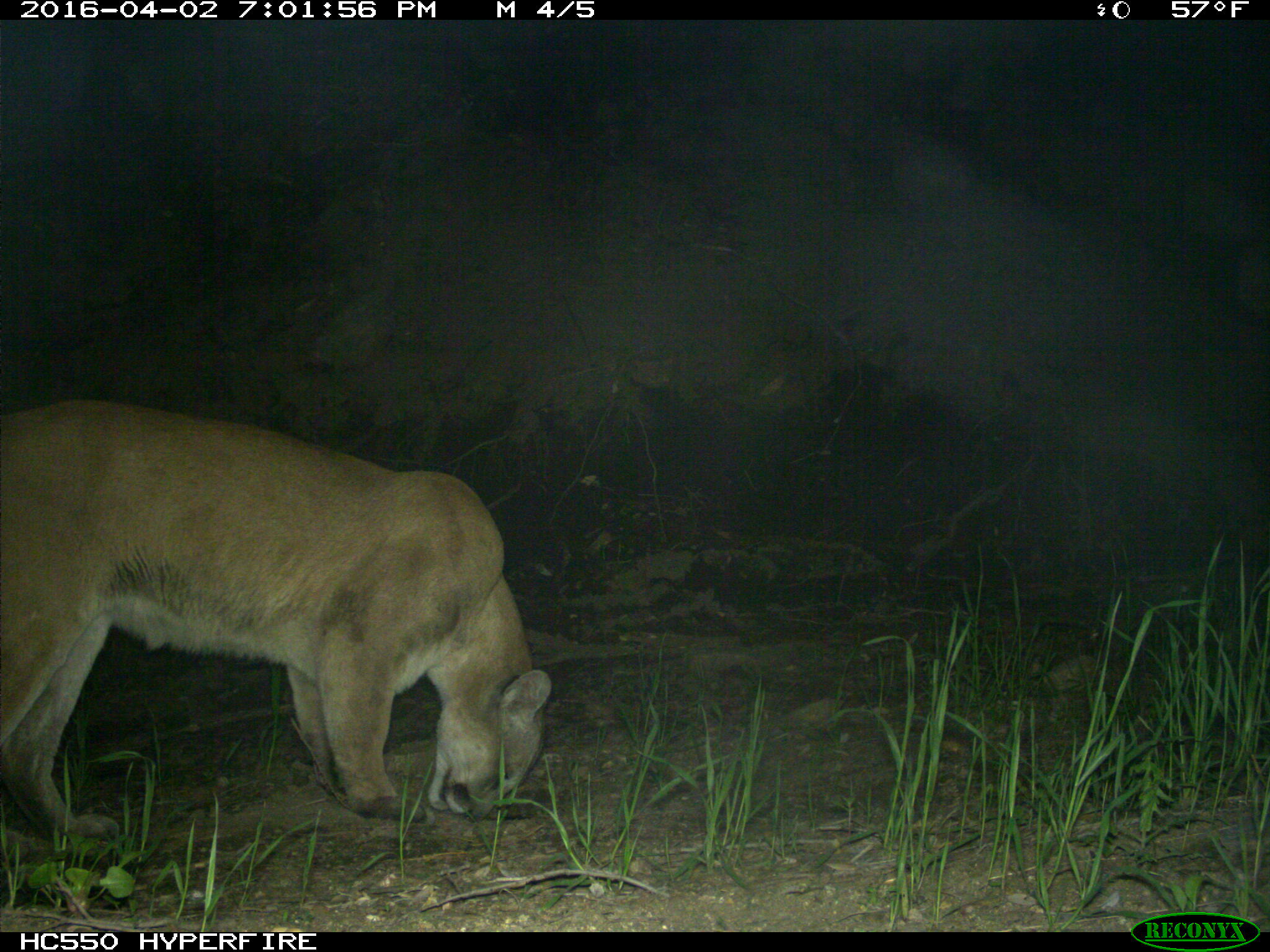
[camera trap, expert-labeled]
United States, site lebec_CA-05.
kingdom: Animalia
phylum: Chordata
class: Mammalia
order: Carnivora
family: Felidae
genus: Puma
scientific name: Puma concolor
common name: mountain lion